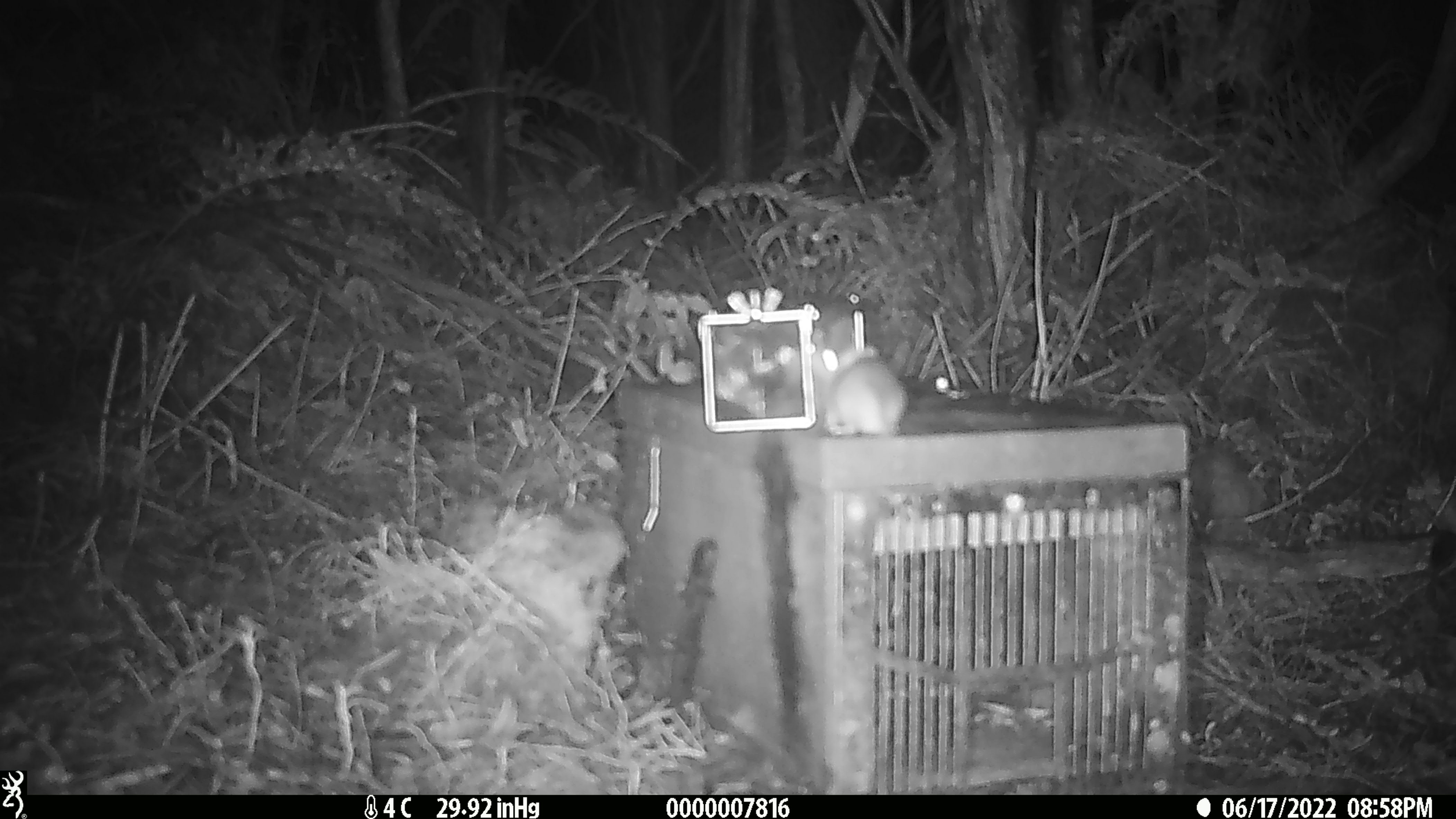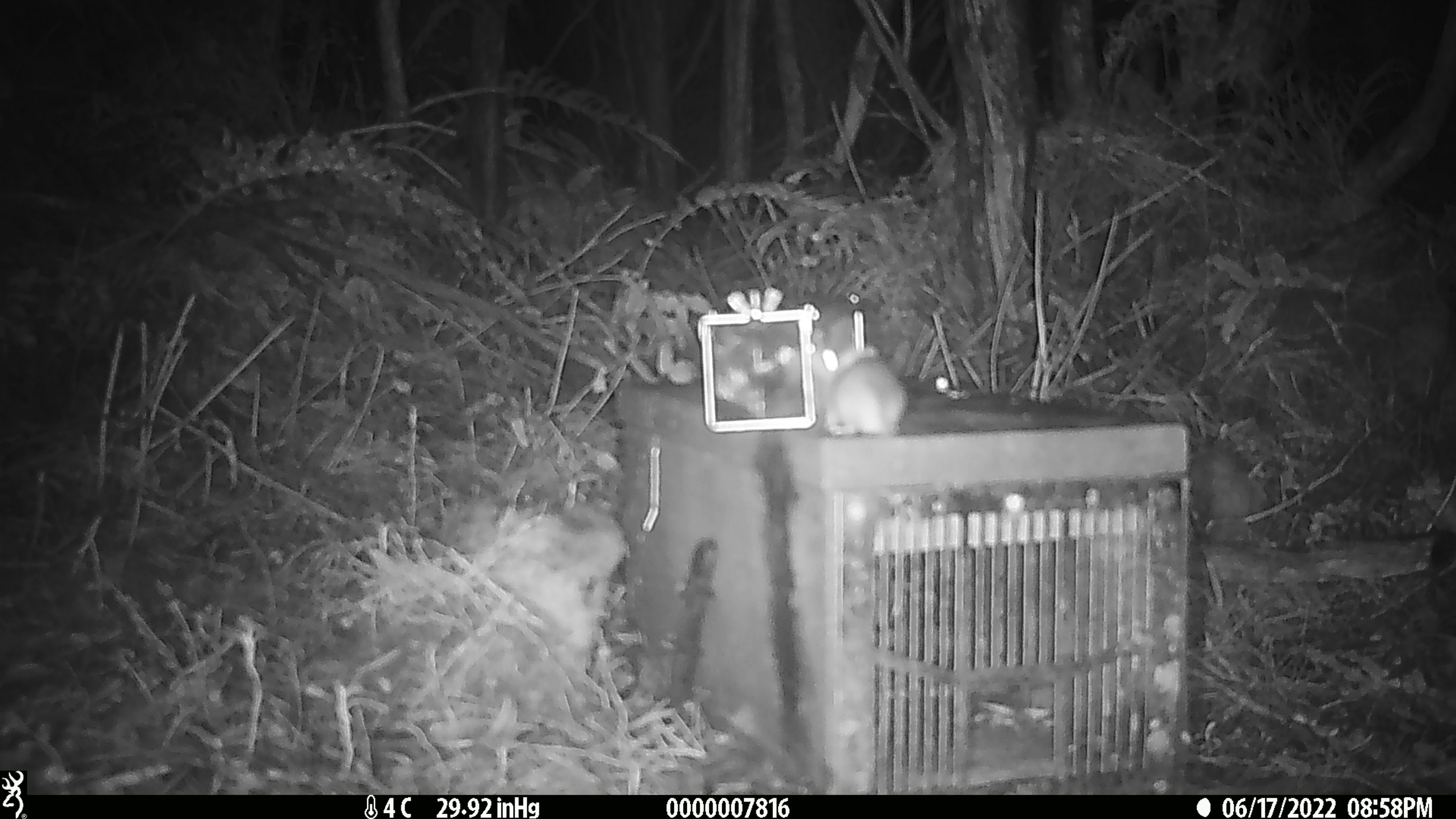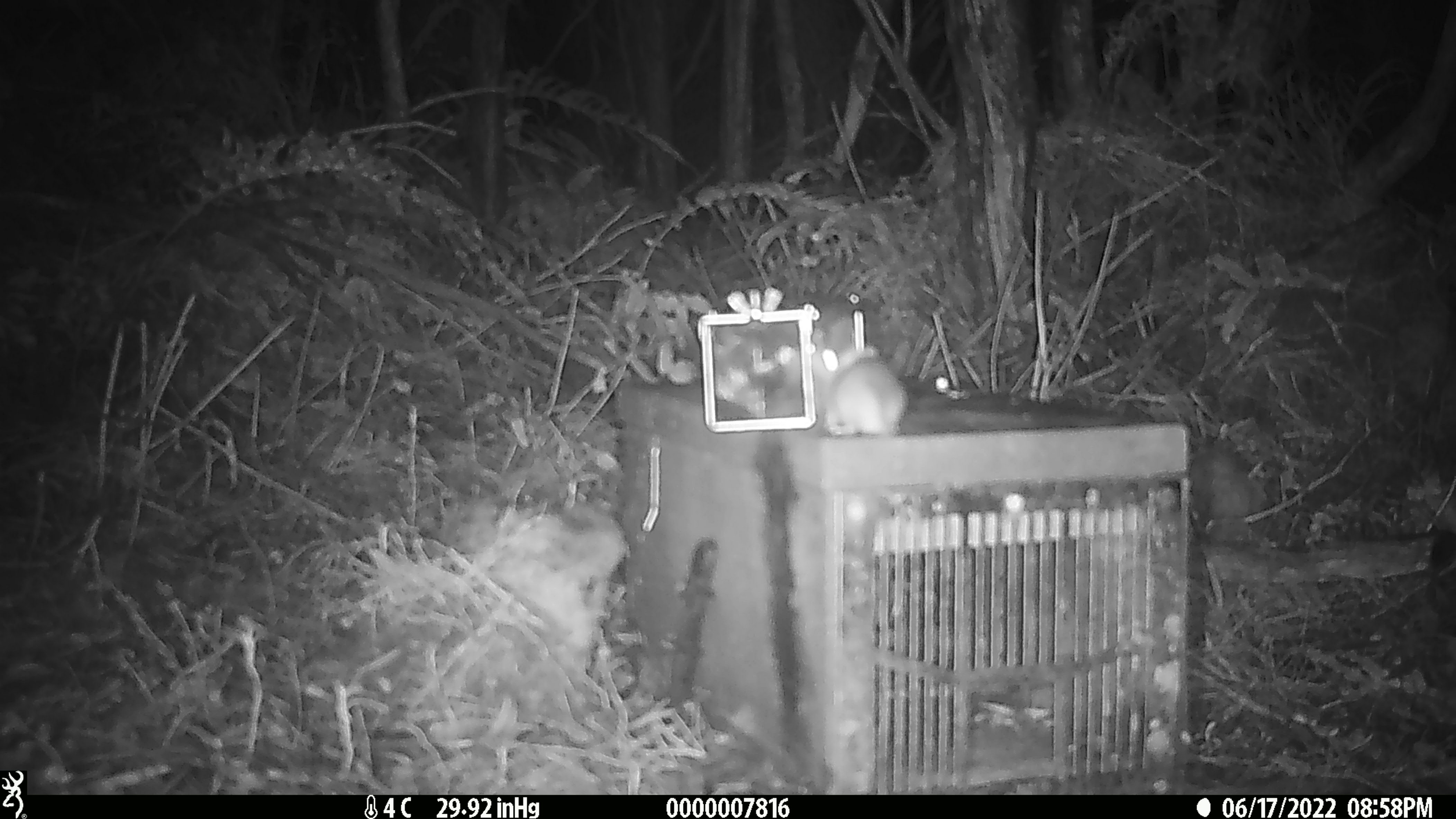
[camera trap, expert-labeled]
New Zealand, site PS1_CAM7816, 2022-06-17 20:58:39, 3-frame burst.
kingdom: Animalia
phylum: Chordata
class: Mammalia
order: Rodentia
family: Muridae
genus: Mus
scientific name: Mus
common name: mouse